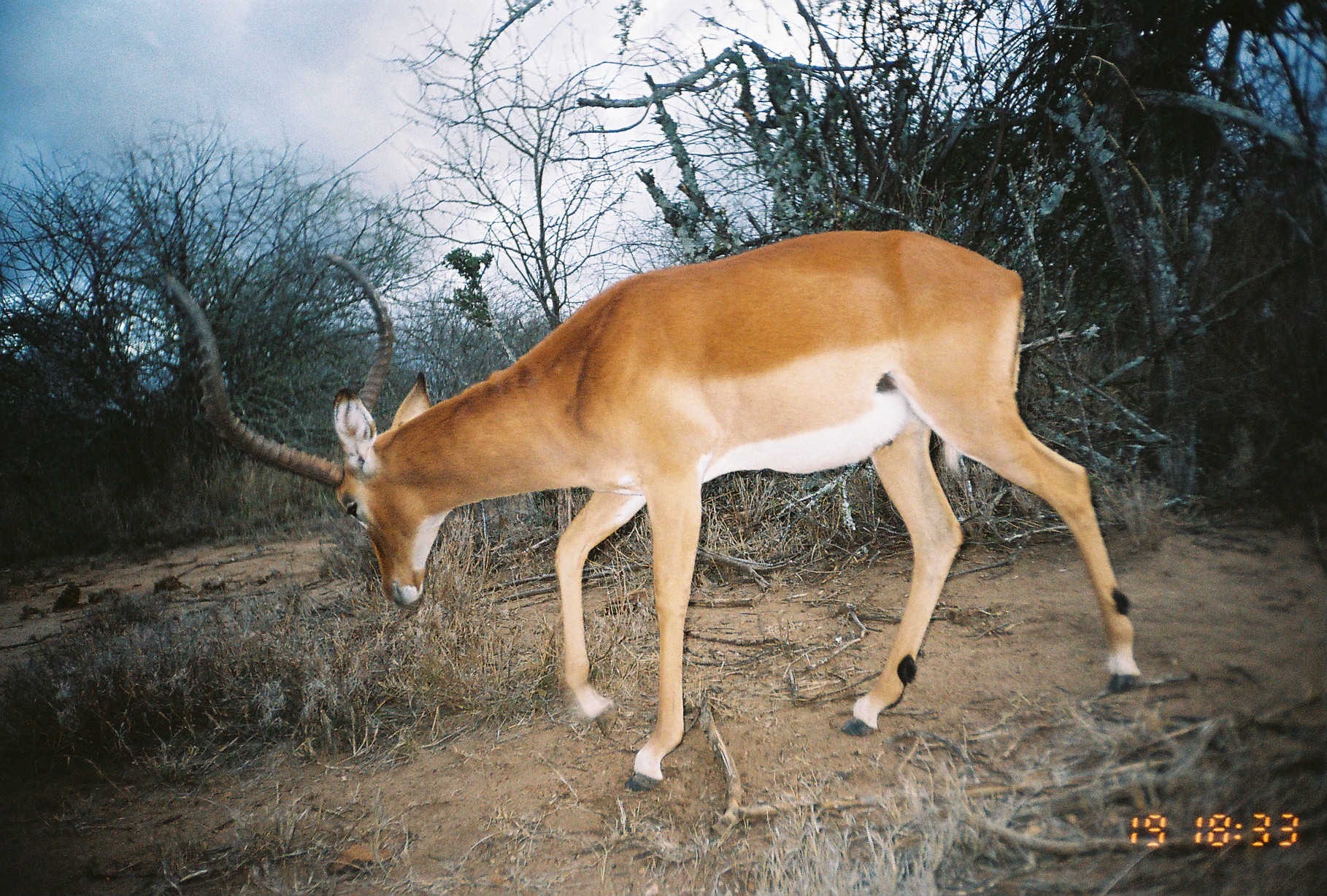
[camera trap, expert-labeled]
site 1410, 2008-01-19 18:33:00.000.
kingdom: Animalia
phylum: Chordata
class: Mammalia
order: Artiodactyla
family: Bovidae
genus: Aepyceros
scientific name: Aepyceros melampus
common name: impala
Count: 1.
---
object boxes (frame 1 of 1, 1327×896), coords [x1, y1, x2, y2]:
aepyceros melampus: [164, 228, 1144, 792]